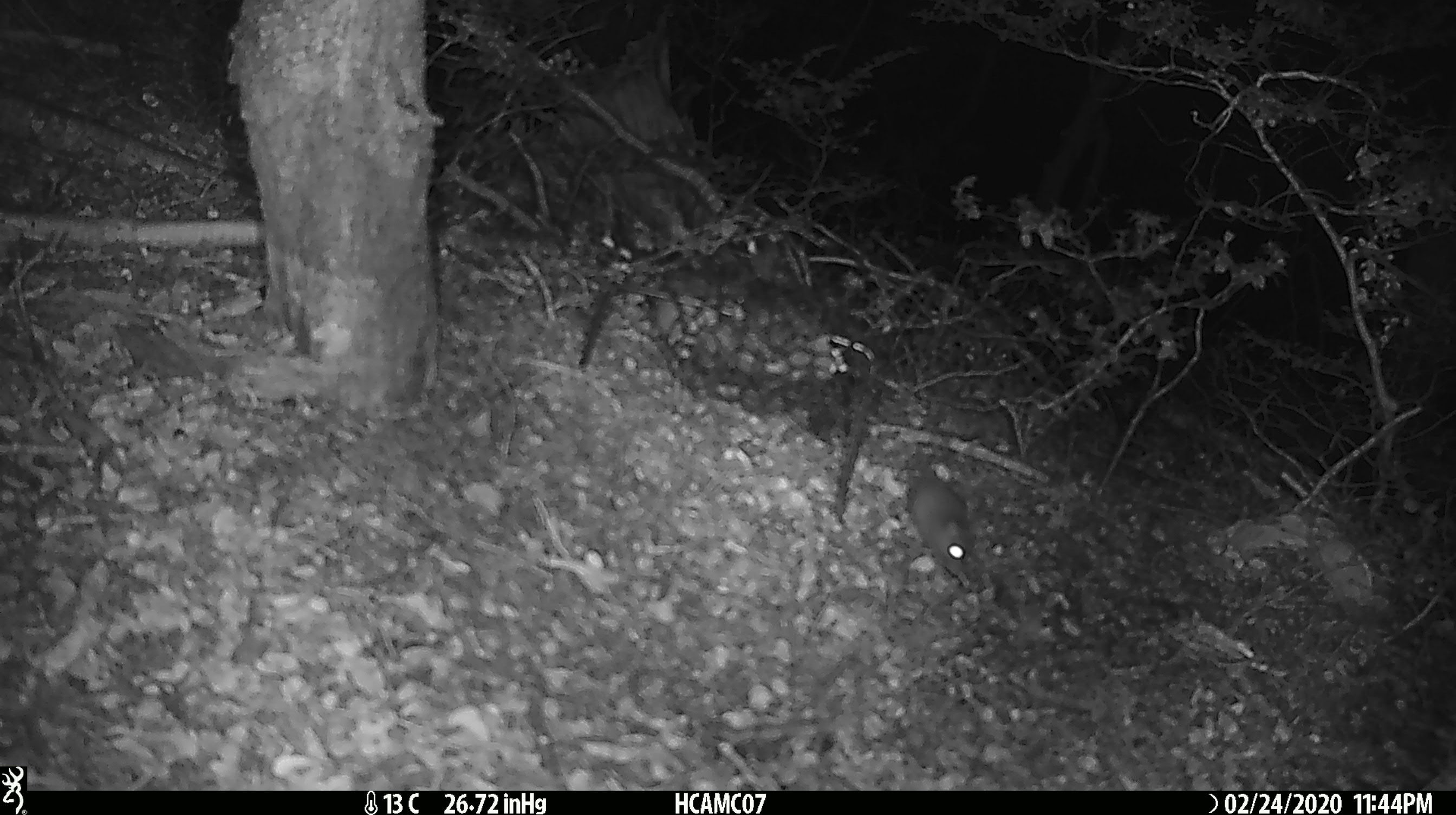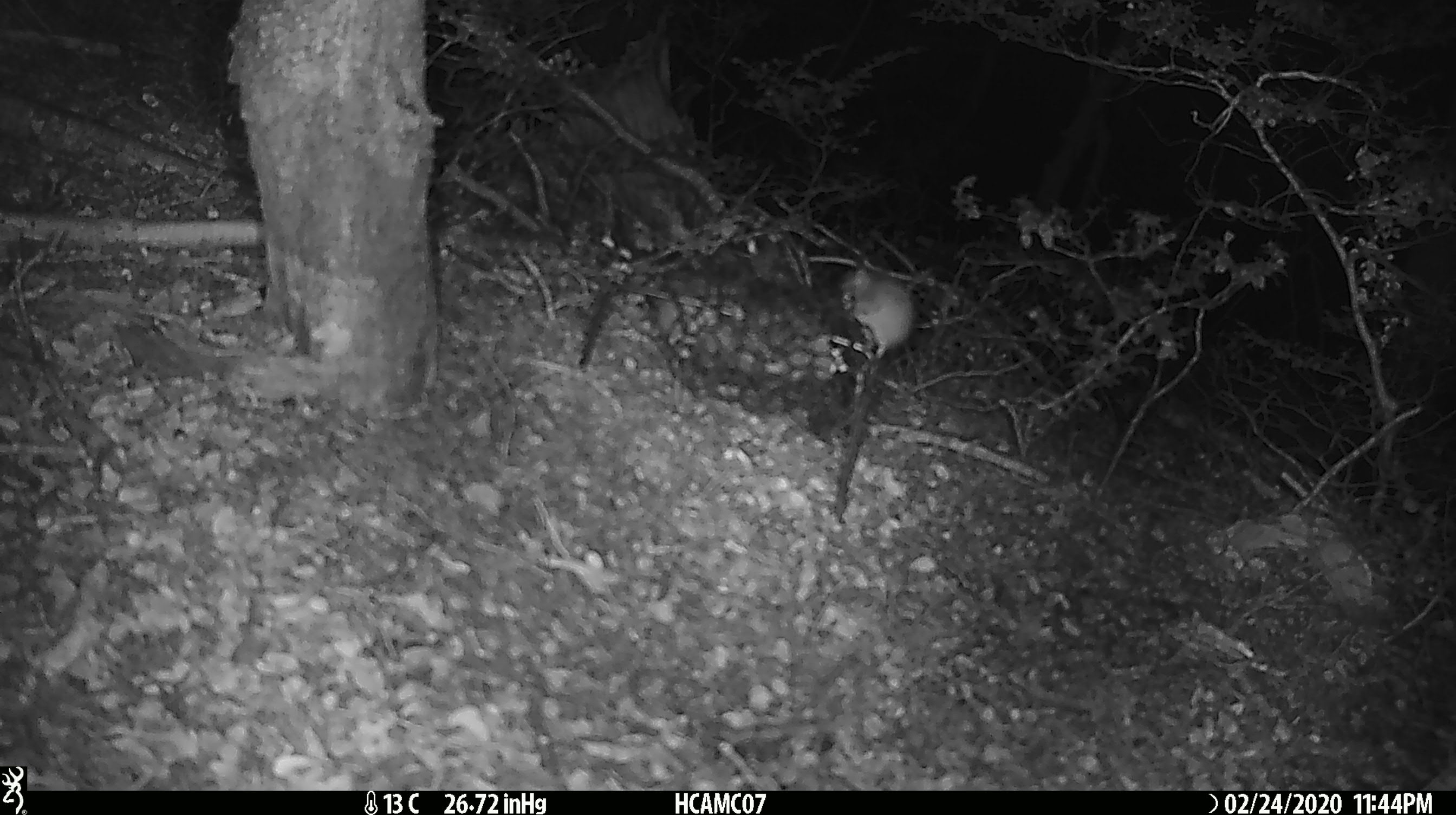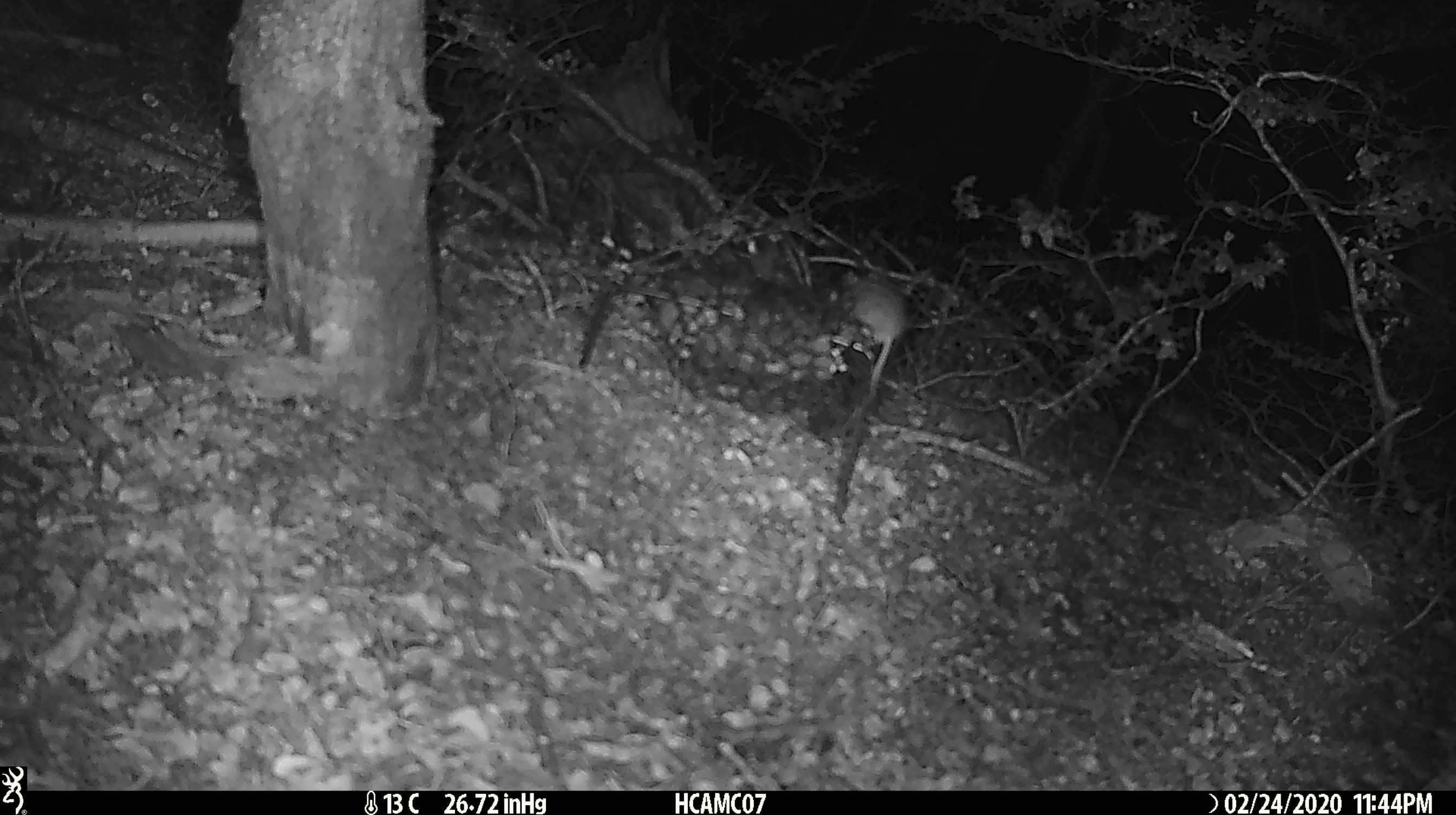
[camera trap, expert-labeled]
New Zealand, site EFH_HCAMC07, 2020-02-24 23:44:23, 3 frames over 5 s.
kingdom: Animalia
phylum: Chordata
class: Mammalia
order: Rodentia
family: Muridae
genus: Mus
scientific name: Mus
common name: mouse